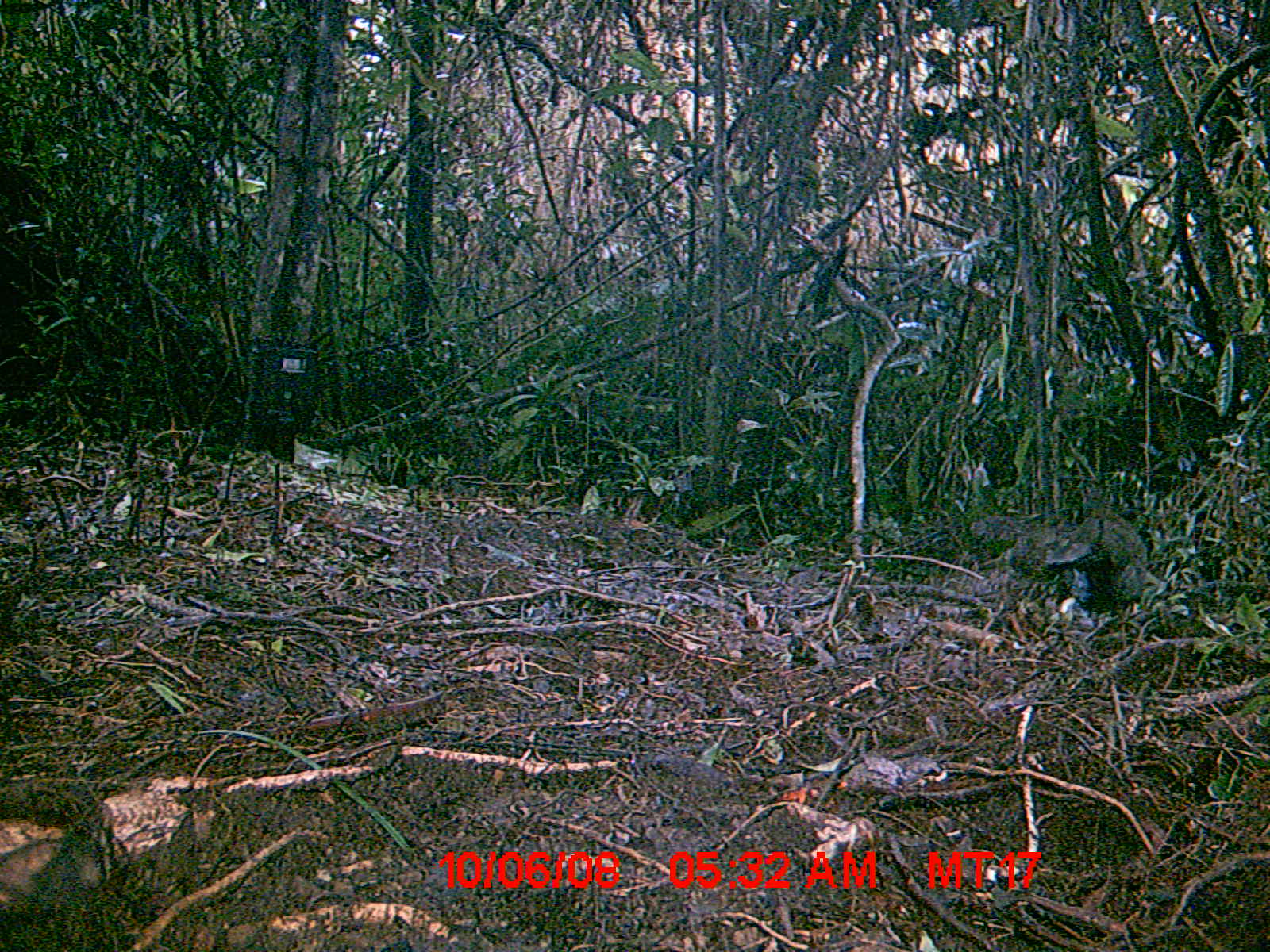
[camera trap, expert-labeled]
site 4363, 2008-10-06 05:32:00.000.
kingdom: Animalia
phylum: Chordata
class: Aves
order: Cuculiformes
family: Cuculidae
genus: Coua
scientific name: Coua serriana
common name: red-breasted coua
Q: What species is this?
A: Coua serriana (red-breasted coua).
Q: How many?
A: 1.